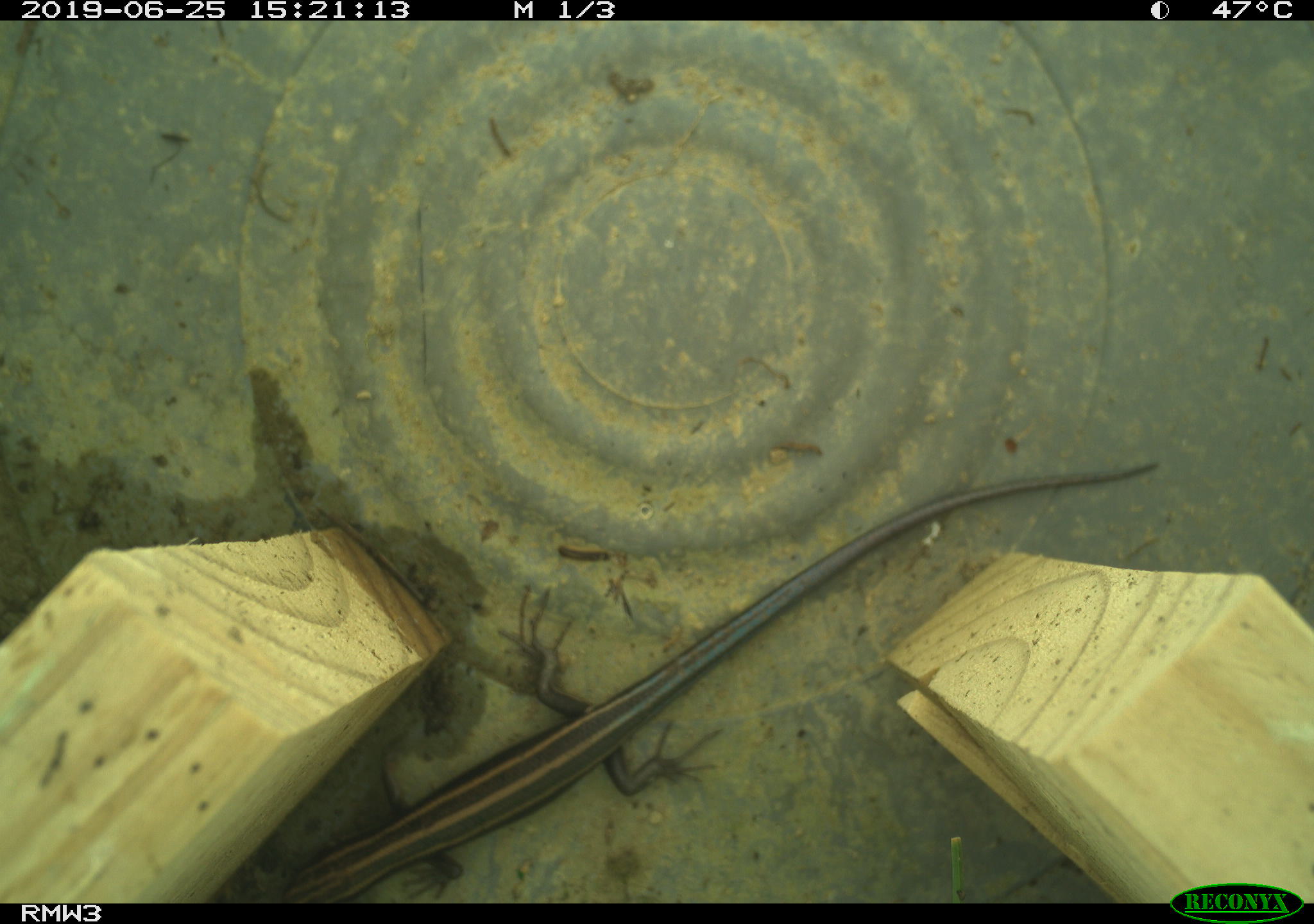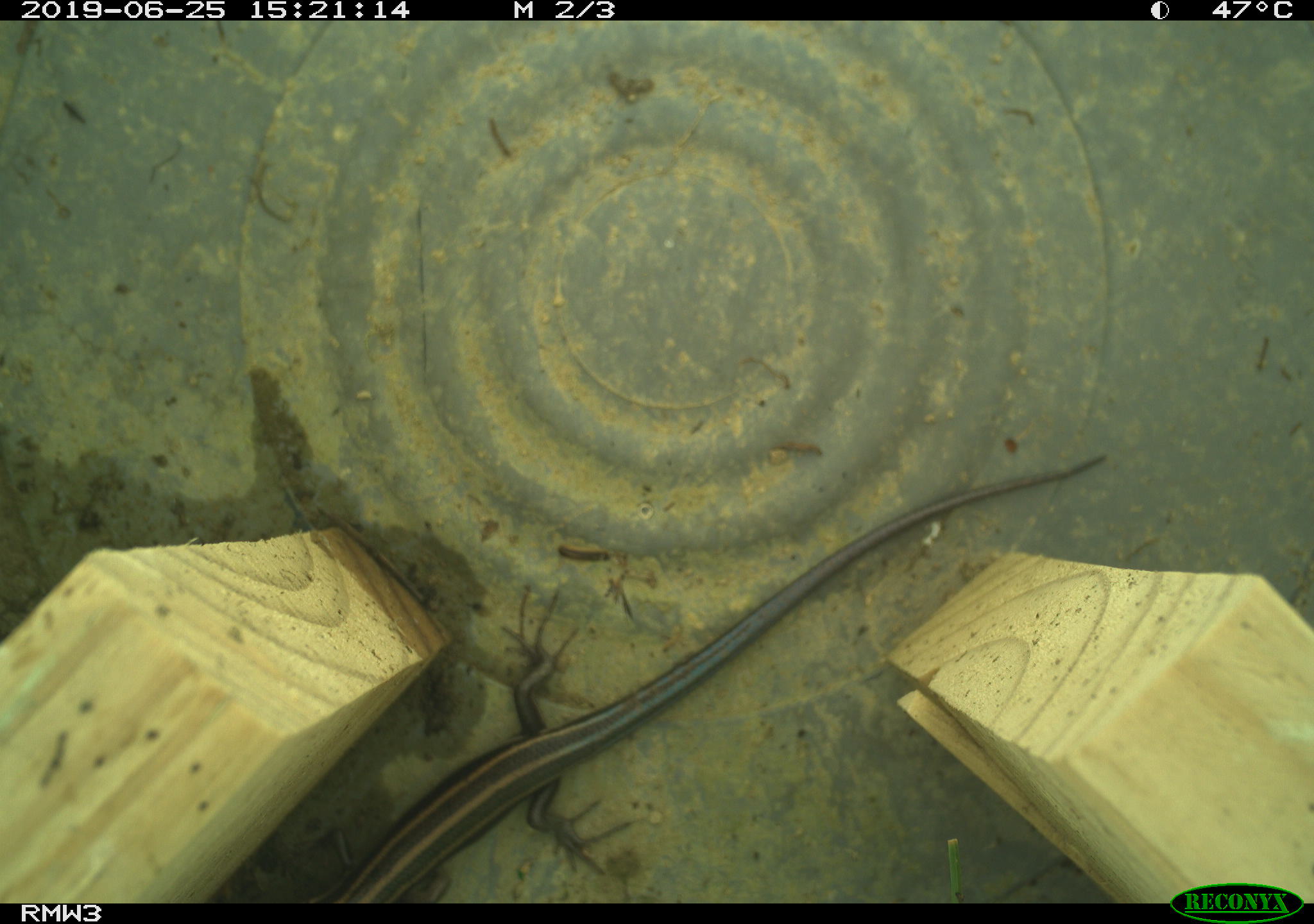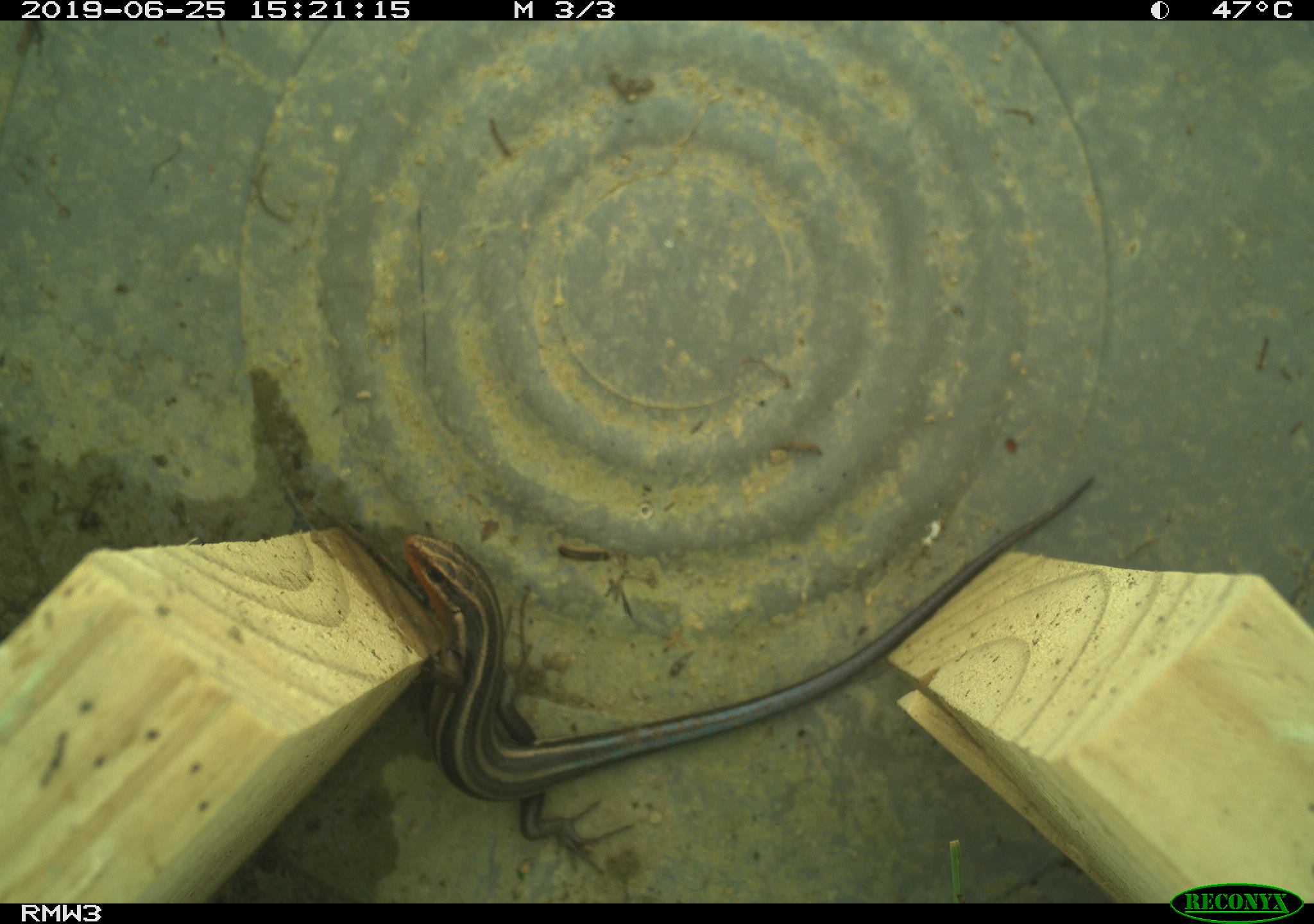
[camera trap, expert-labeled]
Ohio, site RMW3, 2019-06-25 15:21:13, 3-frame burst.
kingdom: Animalia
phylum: Chordata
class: Reptilia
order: Squamata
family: Scincidae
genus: Plestiodon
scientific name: Plestiodon fasciatus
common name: common five-lined skink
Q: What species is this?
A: Common five-lined skink (Plestiodon fasciatus).